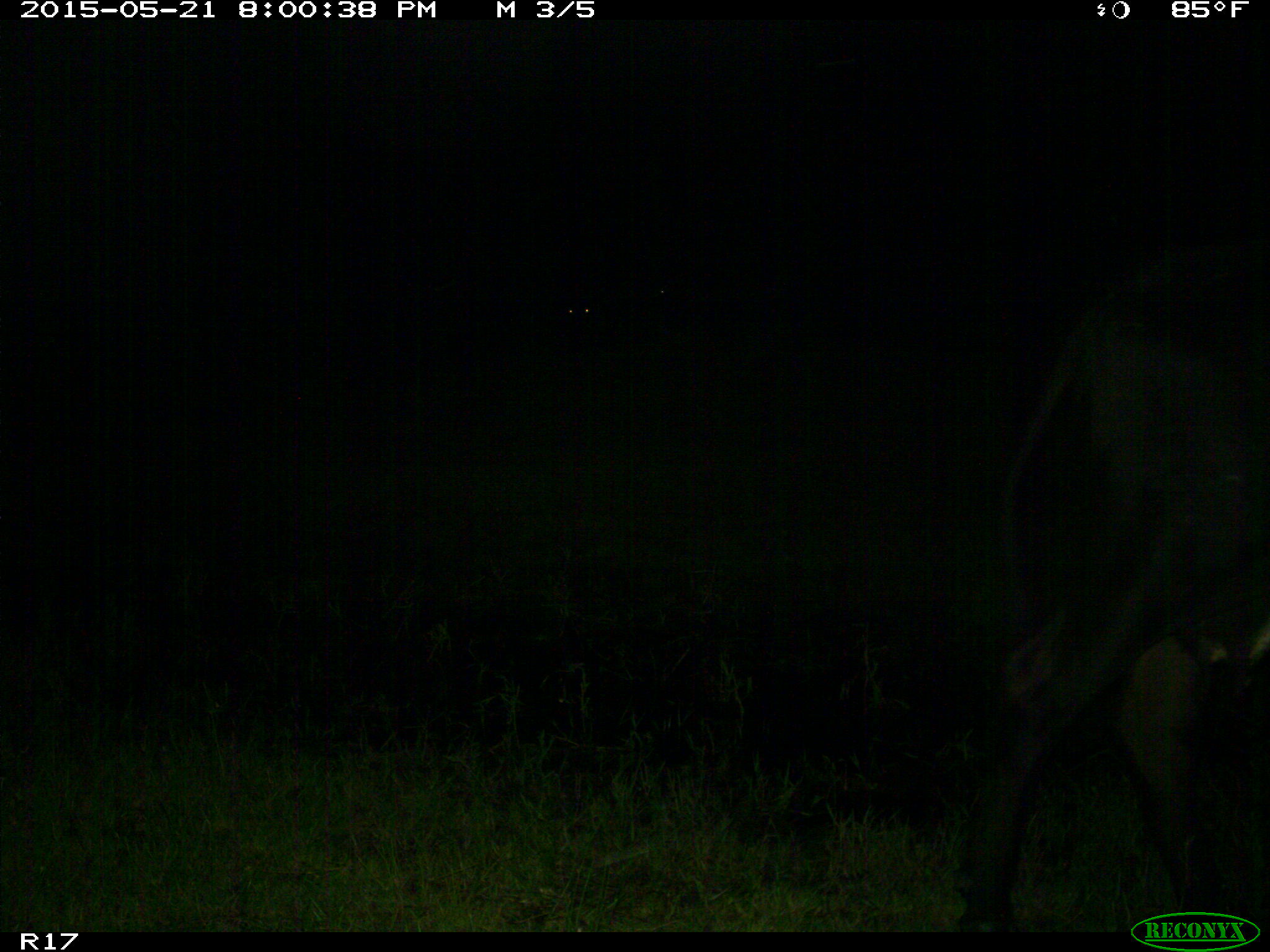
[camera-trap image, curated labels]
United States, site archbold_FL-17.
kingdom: Animalia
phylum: Chordata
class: Mammalia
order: Artiodactyla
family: Bovidae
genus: Bos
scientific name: Bos taurus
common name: domestic cow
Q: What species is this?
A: Bos taurus (domestic cow).